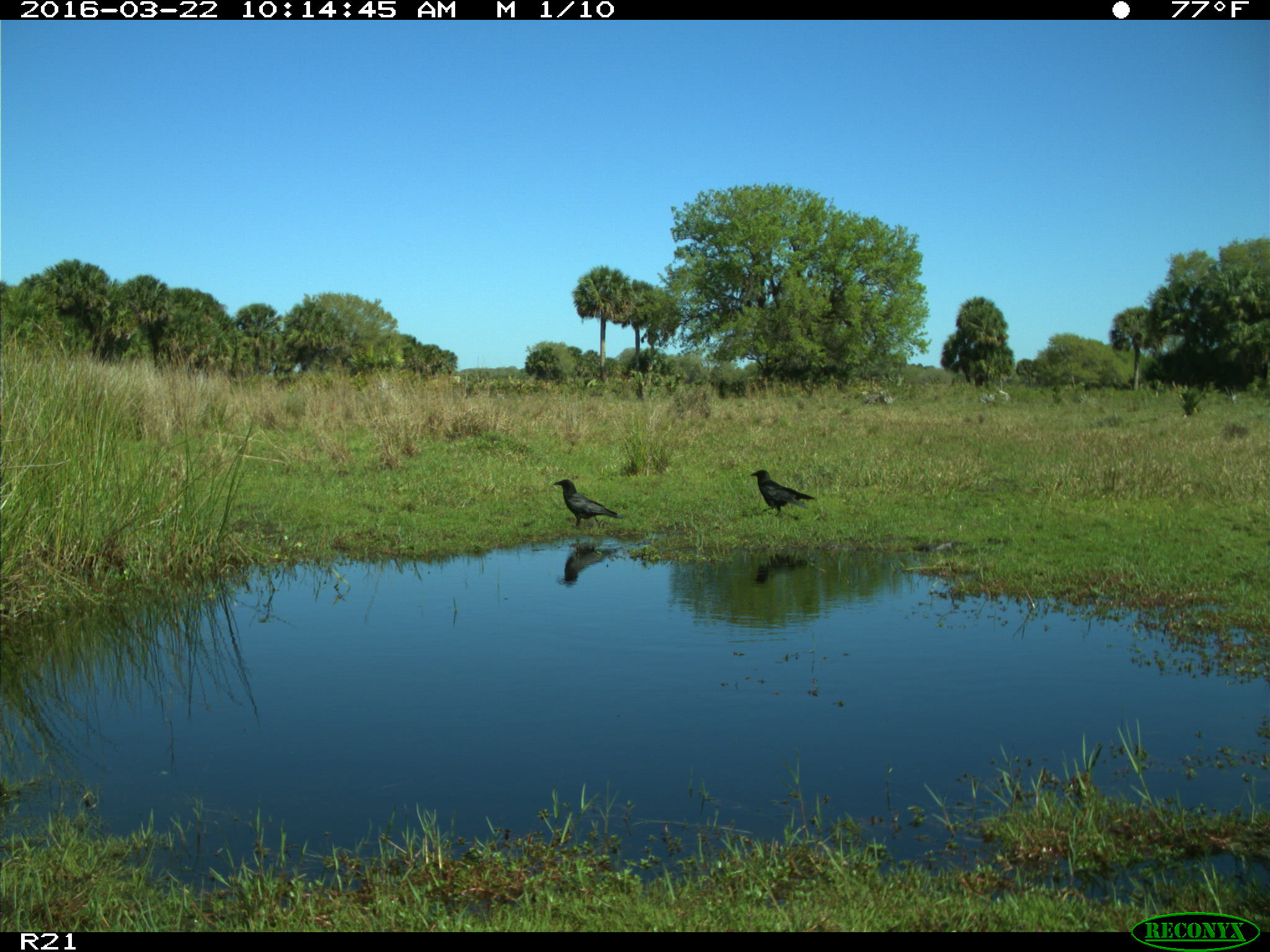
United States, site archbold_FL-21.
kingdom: Animalia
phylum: Chordata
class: Aves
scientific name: Aves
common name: birds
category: unidentified bird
Unidentified bird (birds) (Aves).